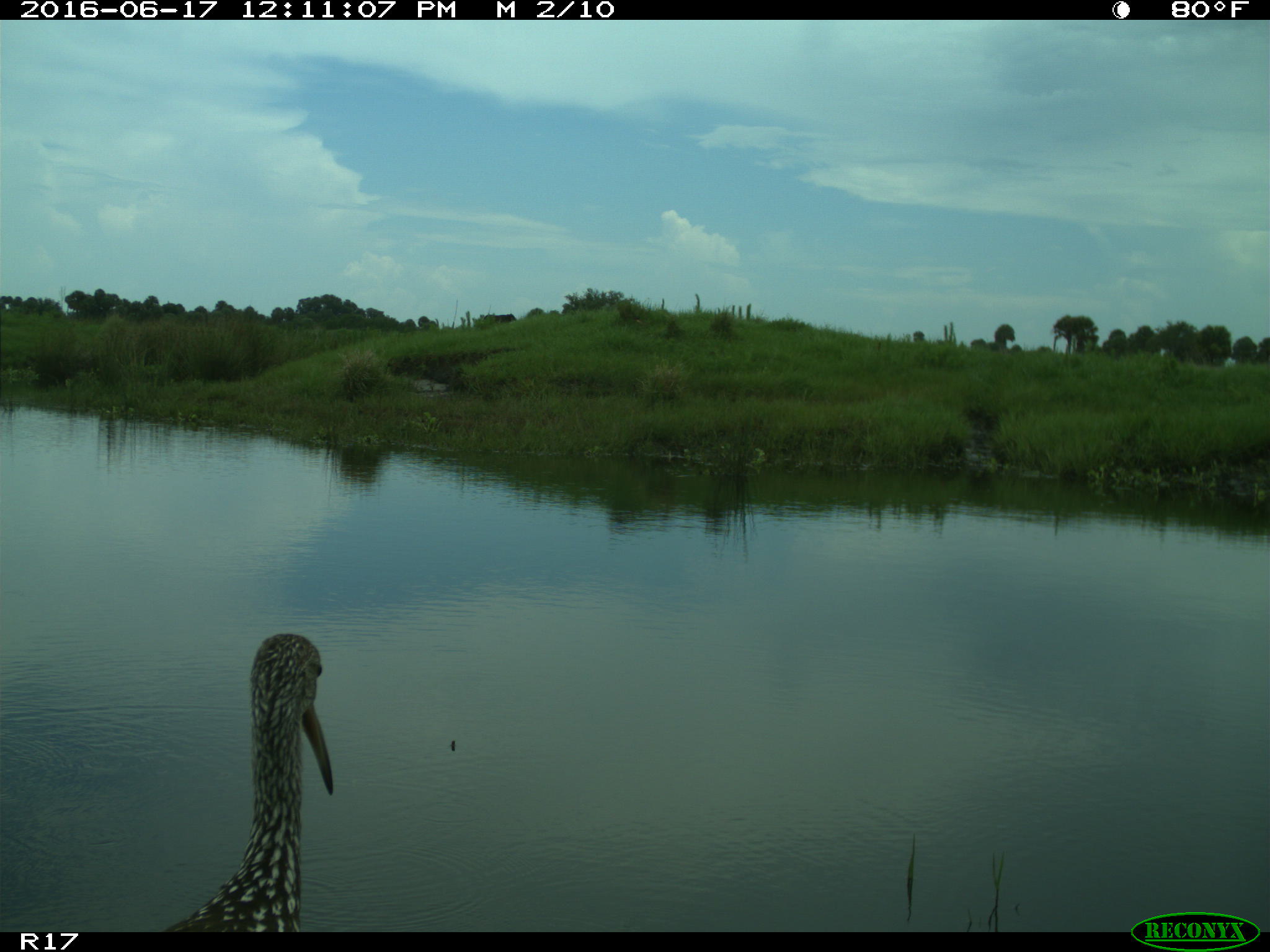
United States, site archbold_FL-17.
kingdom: Animalia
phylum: Chordata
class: Aves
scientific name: Aves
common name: birds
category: unidentified bird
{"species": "unidentified bird (birds) (Aves)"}